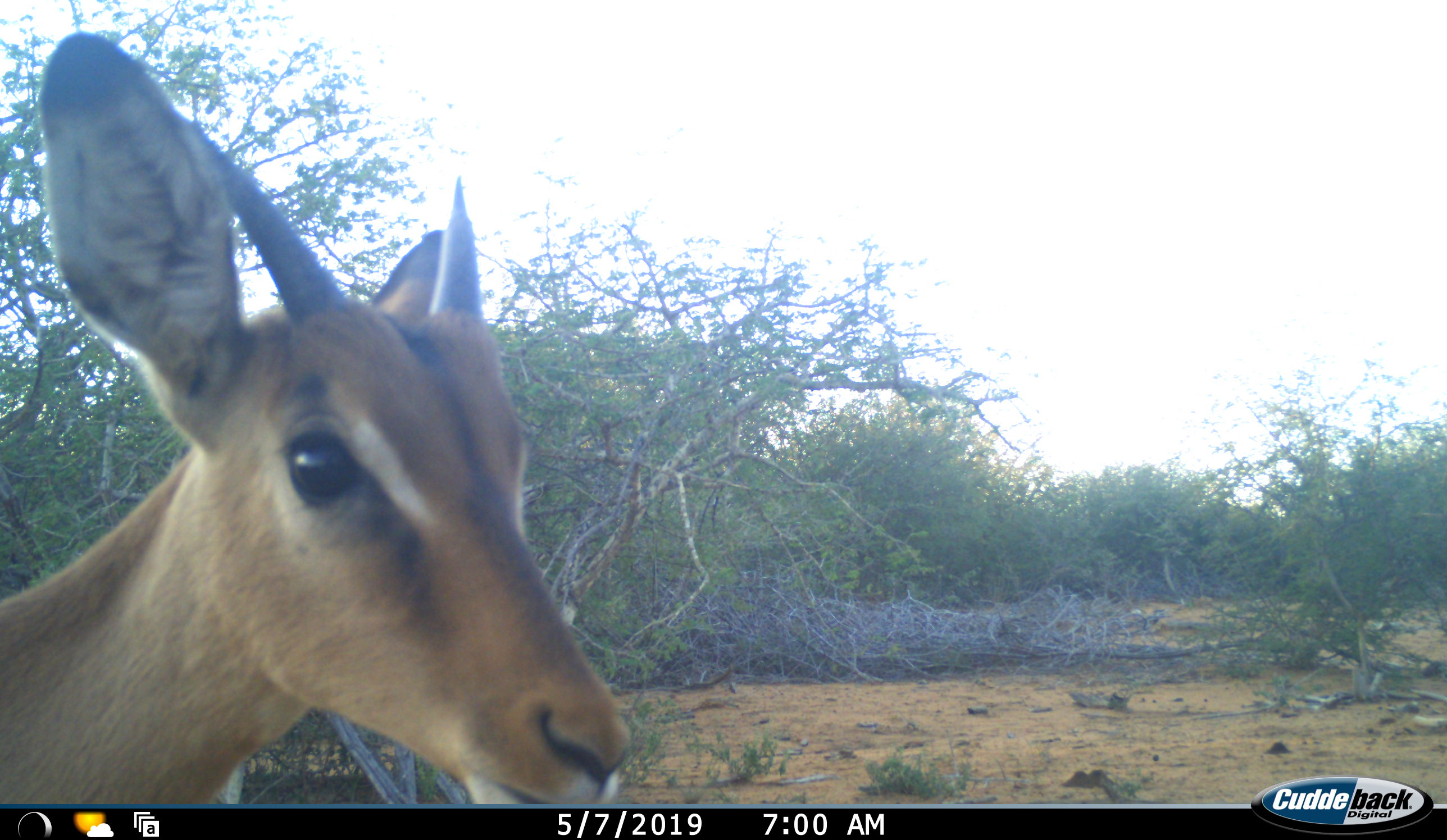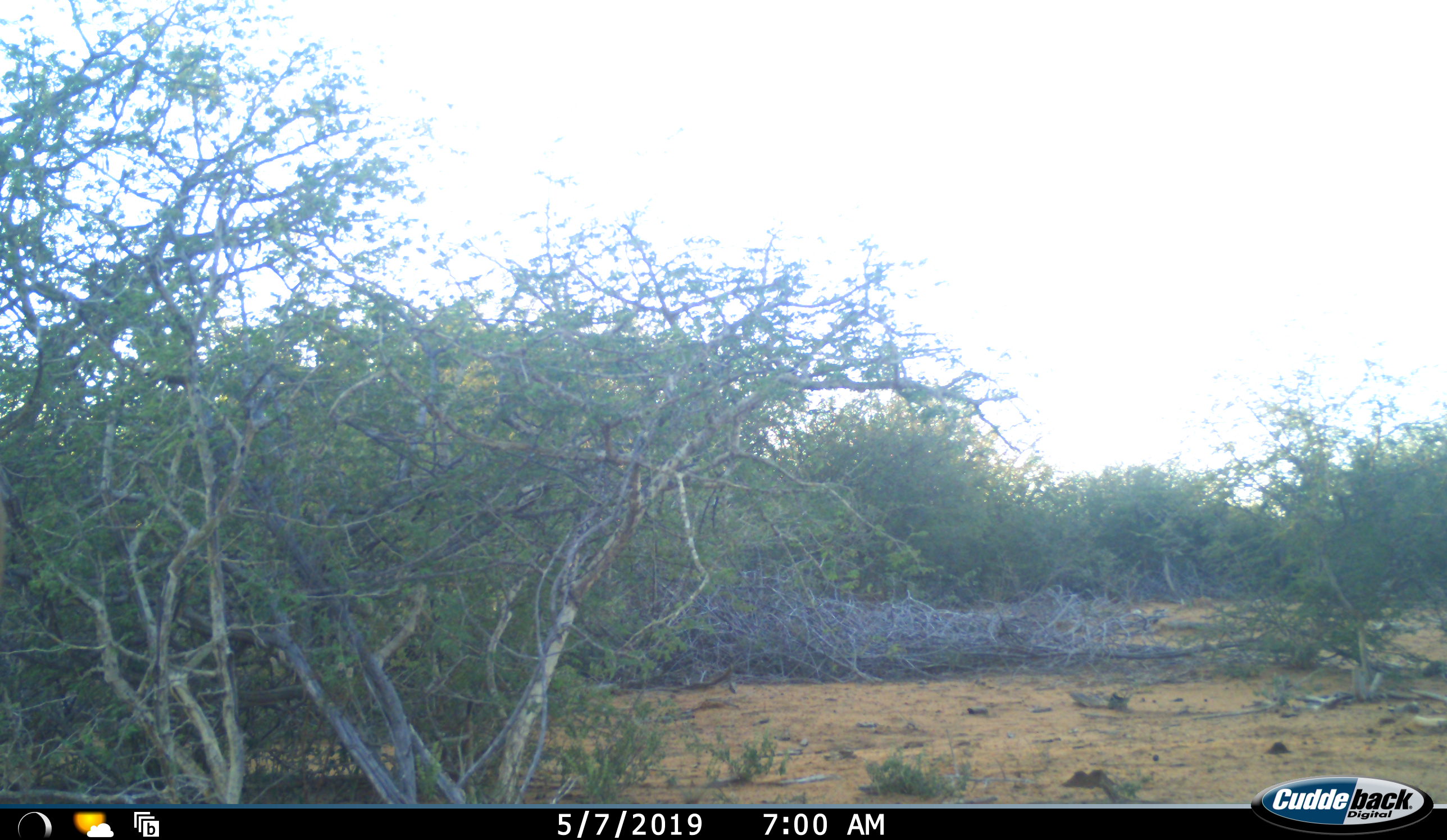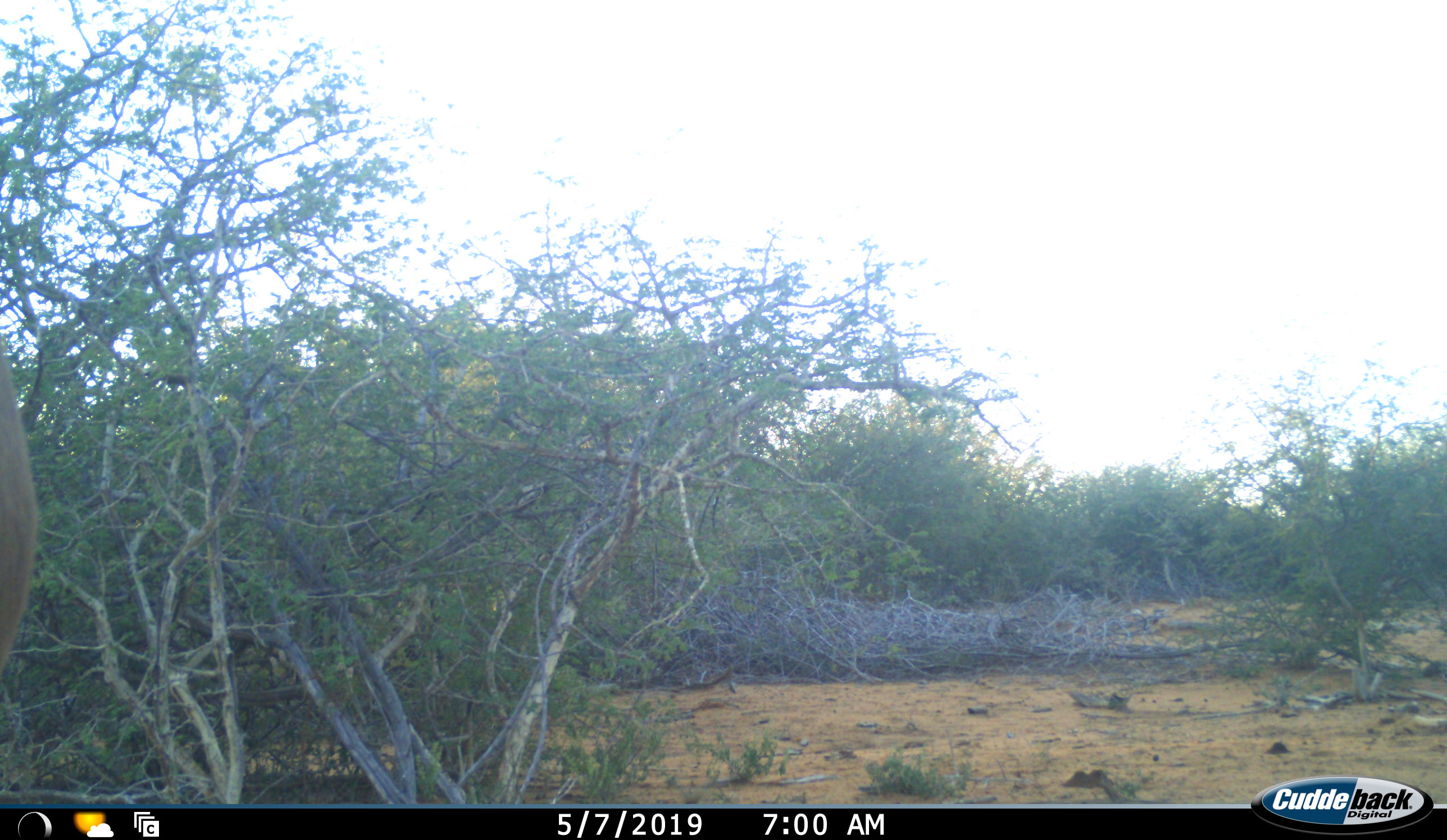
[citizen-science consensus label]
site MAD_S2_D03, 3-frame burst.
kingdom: Animalia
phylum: Chordata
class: Mammalia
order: Artiodactyla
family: Bovidae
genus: Aepyceros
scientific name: Aepyceros melampus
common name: impala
Impala (Aepyceros melampus), count 1. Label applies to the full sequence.